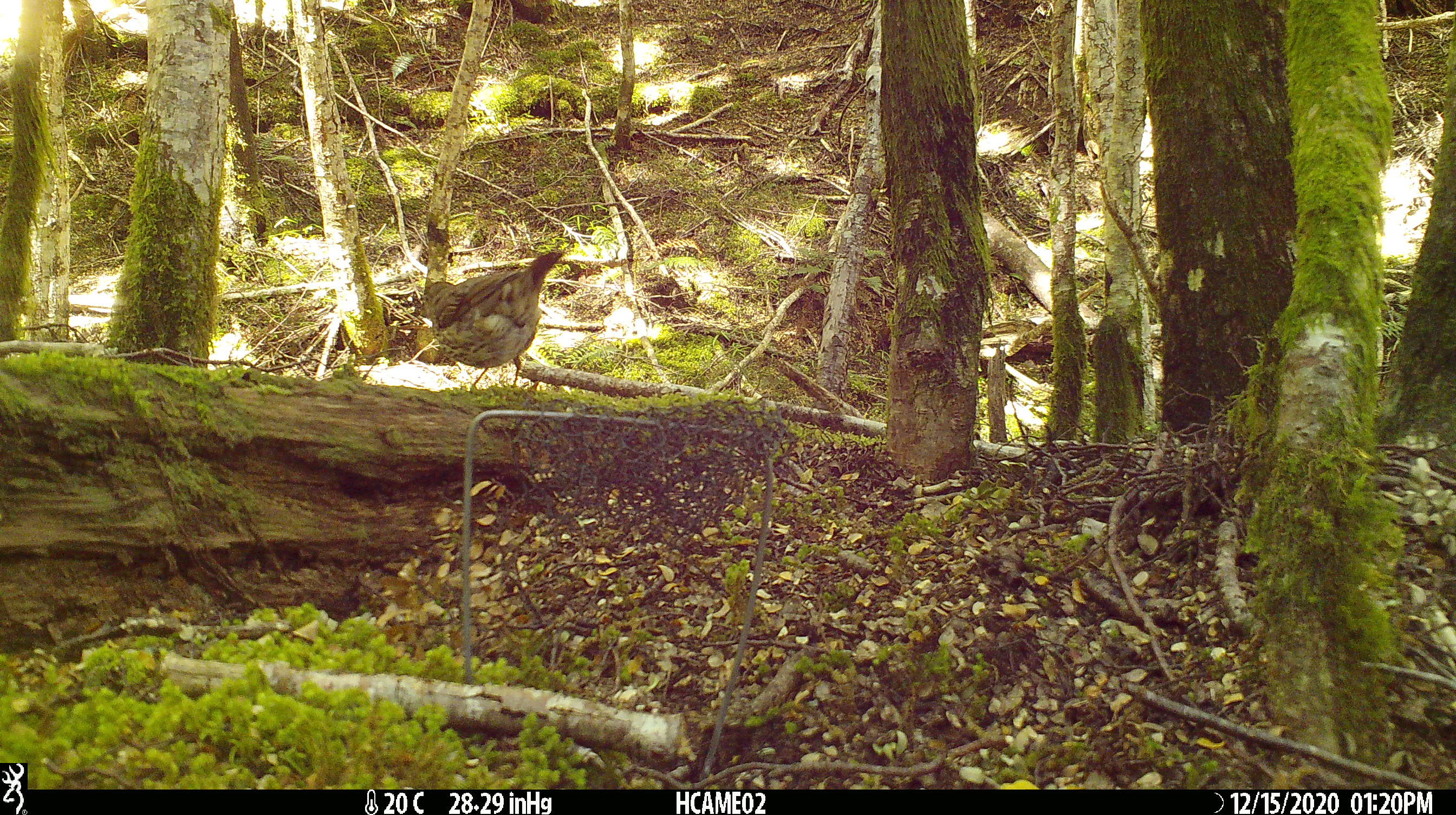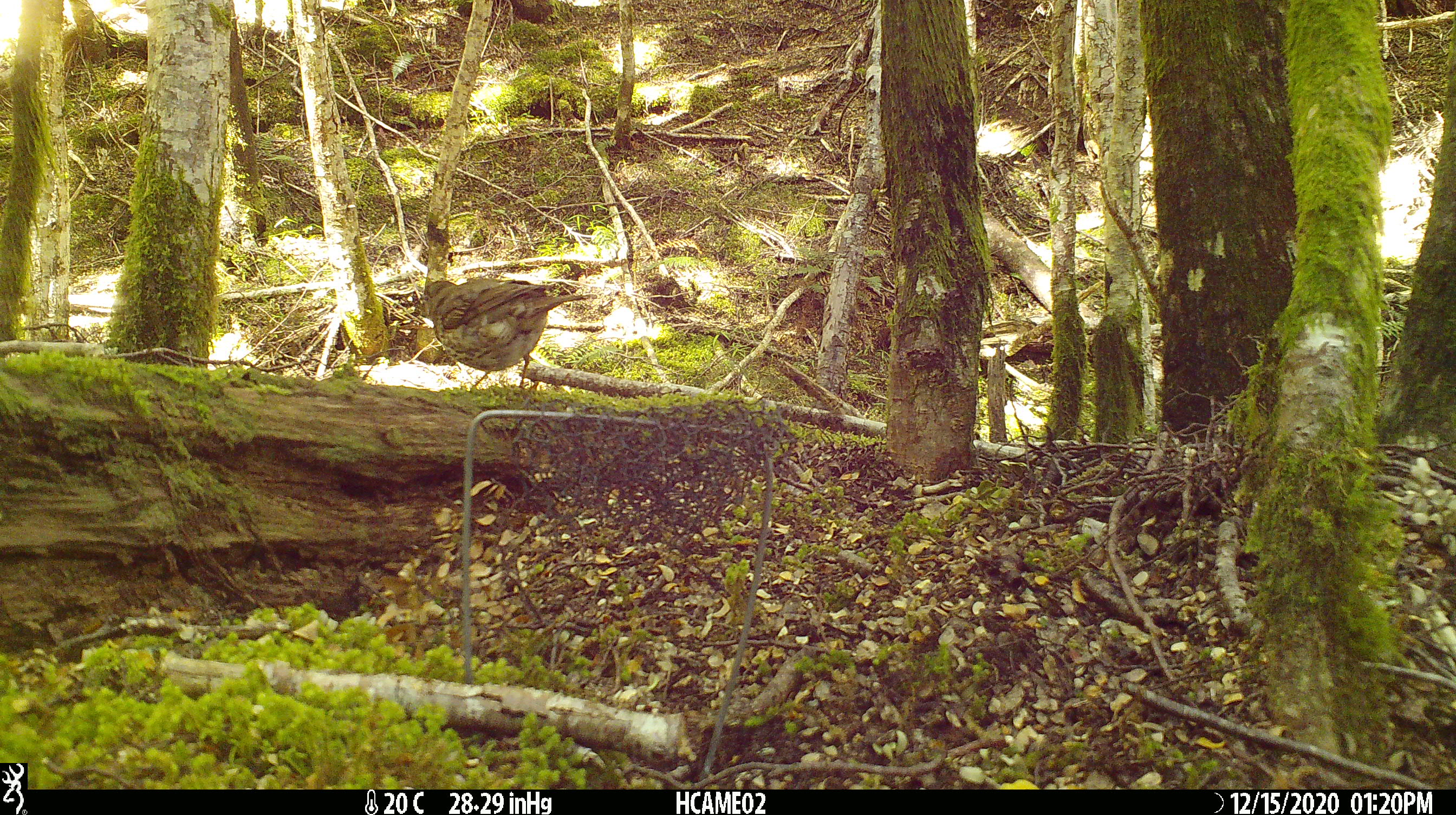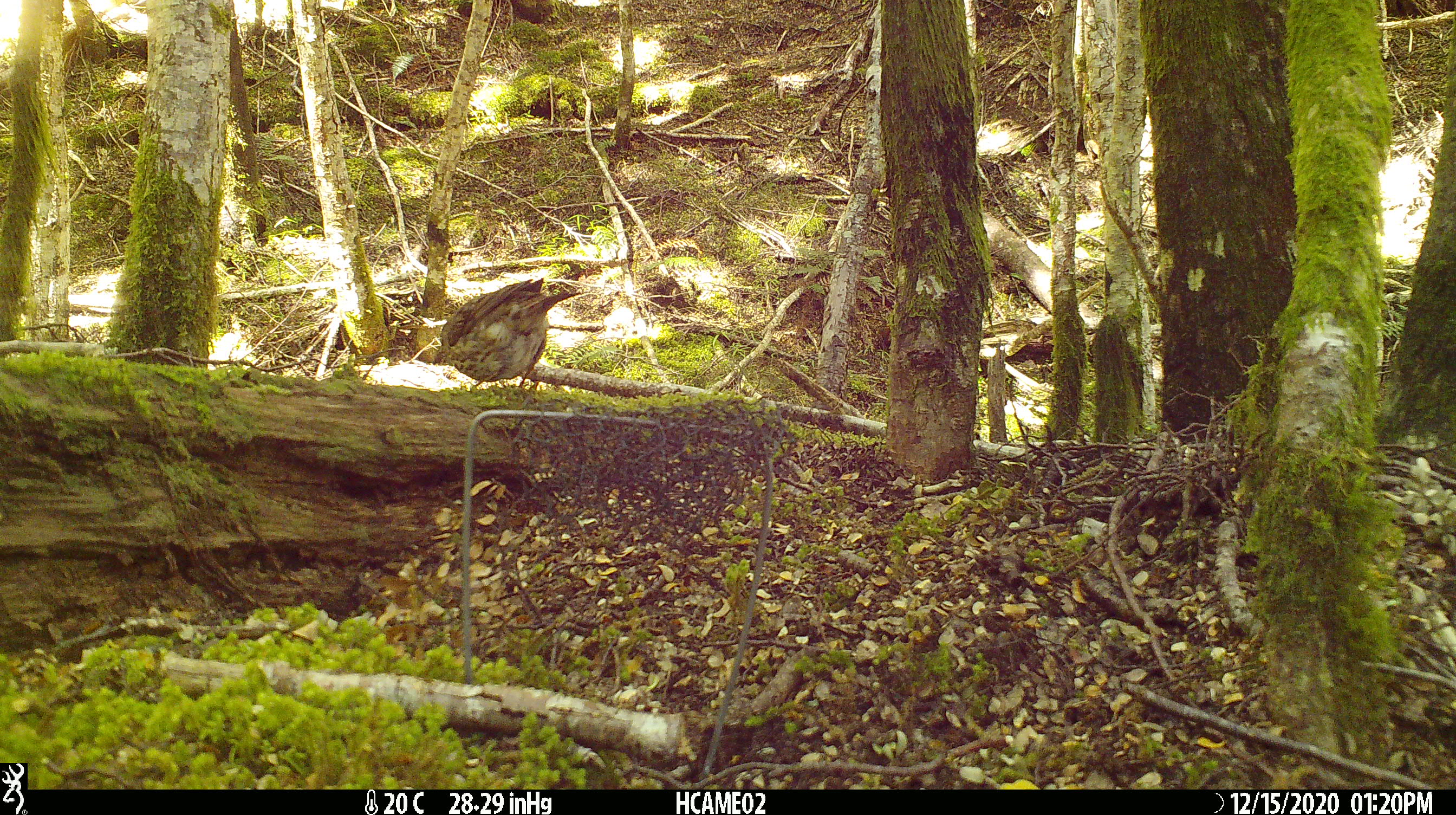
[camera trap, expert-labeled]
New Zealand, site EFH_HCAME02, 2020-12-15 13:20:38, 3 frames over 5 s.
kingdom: Animalia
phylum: Chordata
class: Aves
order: Passeriformes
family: Turdidae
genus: Turdus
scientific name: Turdus philomelos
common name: song thrush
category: thrush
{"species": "thrush (song thrush) (Turdus philomelos)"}